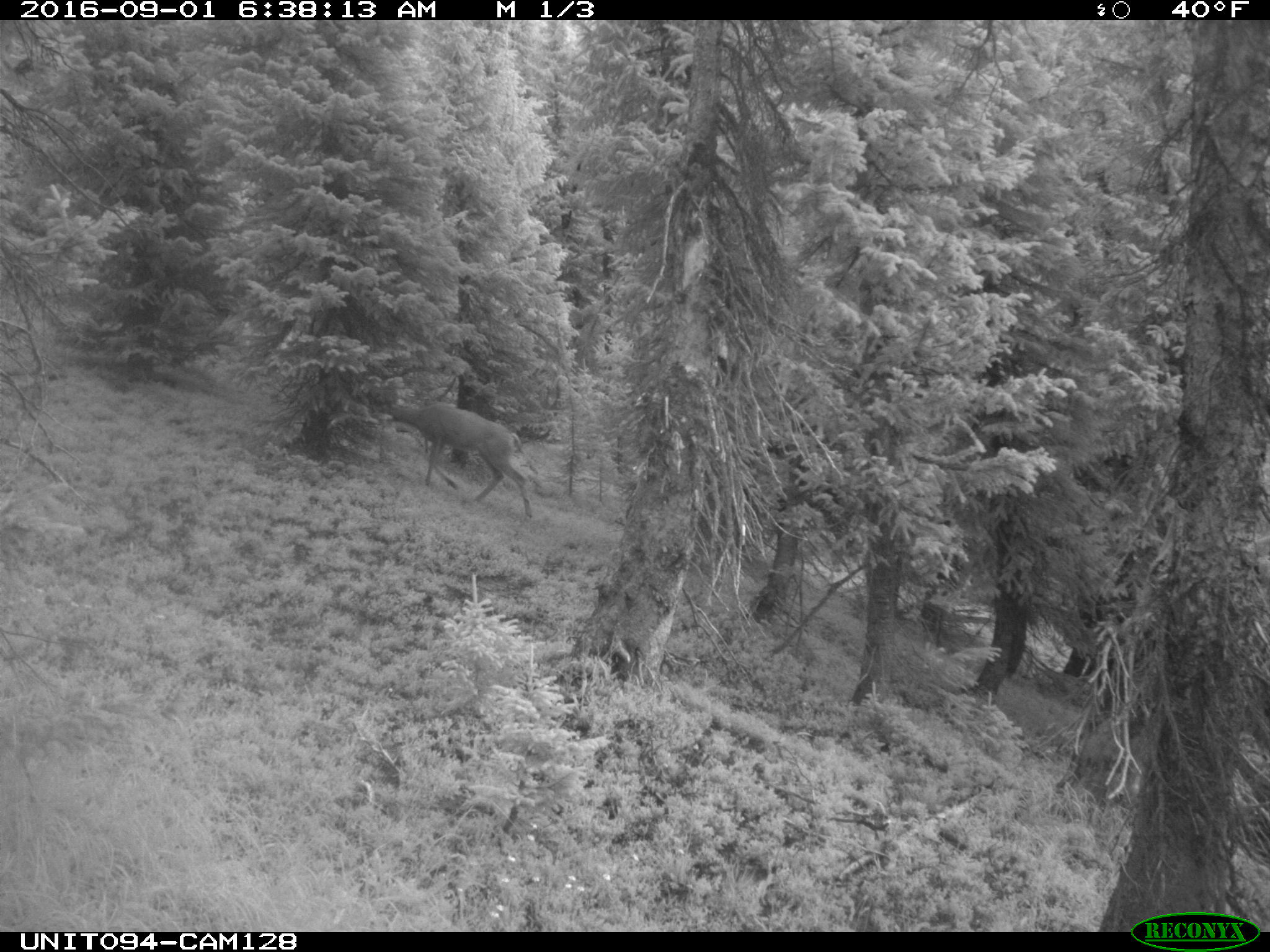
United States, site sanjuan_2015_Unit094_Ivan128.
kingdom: Animalia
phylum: Chordata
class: Mammalia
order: Artiodactyla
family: Cervidae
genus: Odocoileus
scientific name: Odocoileus hemionus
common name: mule deer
Odocoileus hemionus (mule deer).